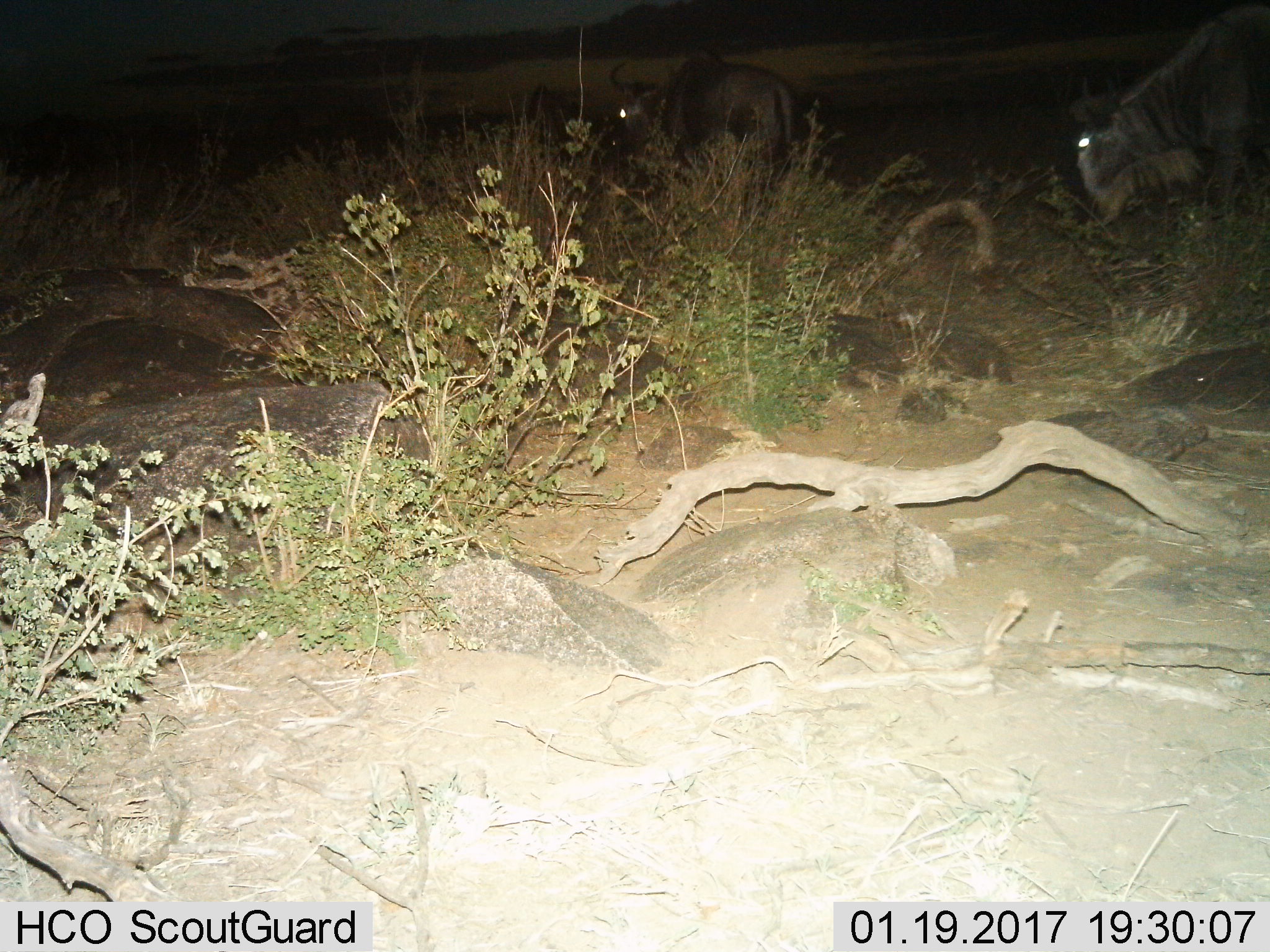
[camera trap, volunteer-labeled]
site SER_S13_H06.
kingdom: Animalia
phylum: Chordata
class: Mammalia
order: Artiodactyla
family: Bovidae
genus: Connochaetes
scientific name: Connochaetes taurinus taurinus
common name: blue wildebeest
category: wildebeestblue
Wildebeestblue (blue wildebeest) (Connochaetes taurinus taurinus), count 2. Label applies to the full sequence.